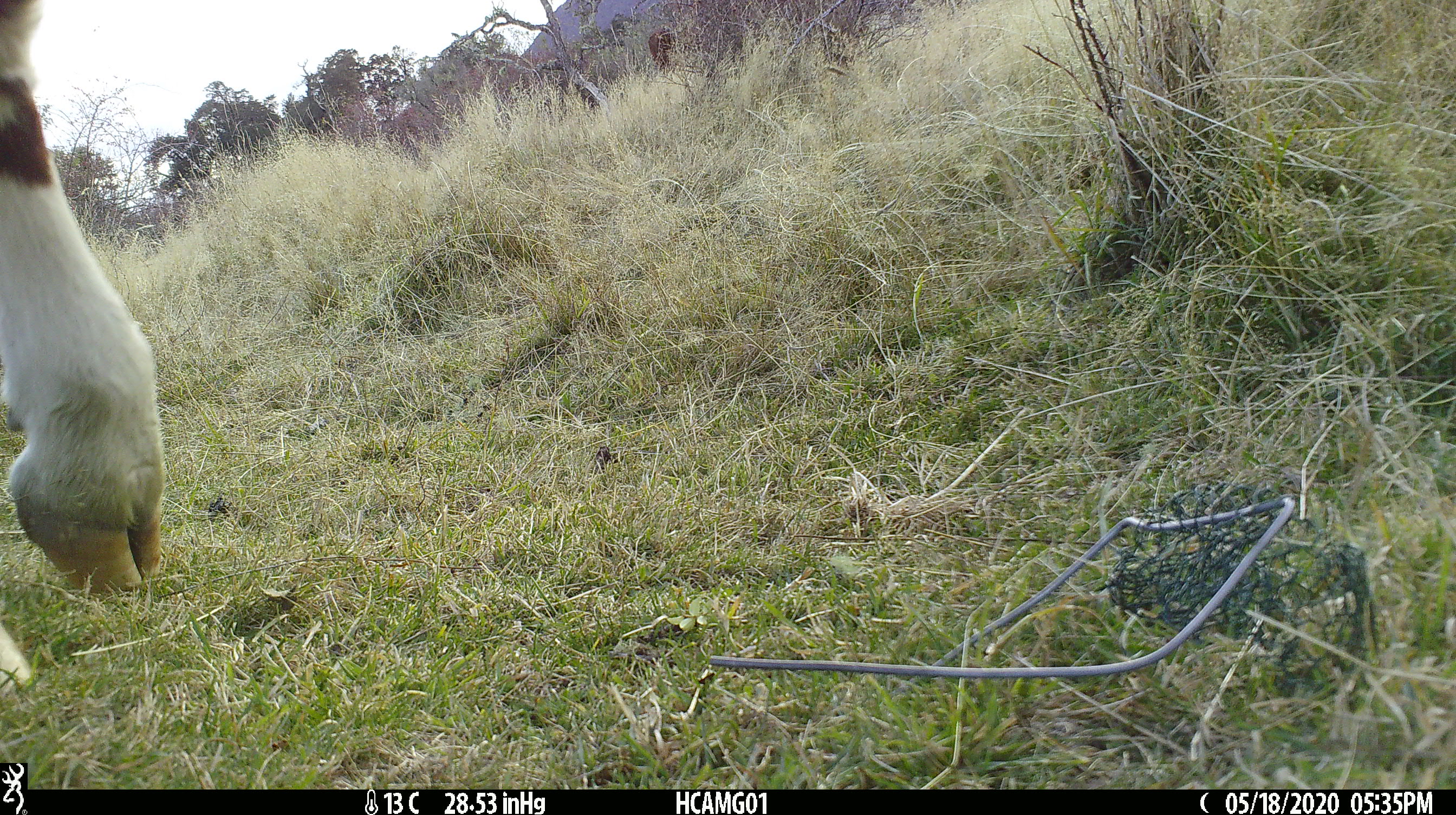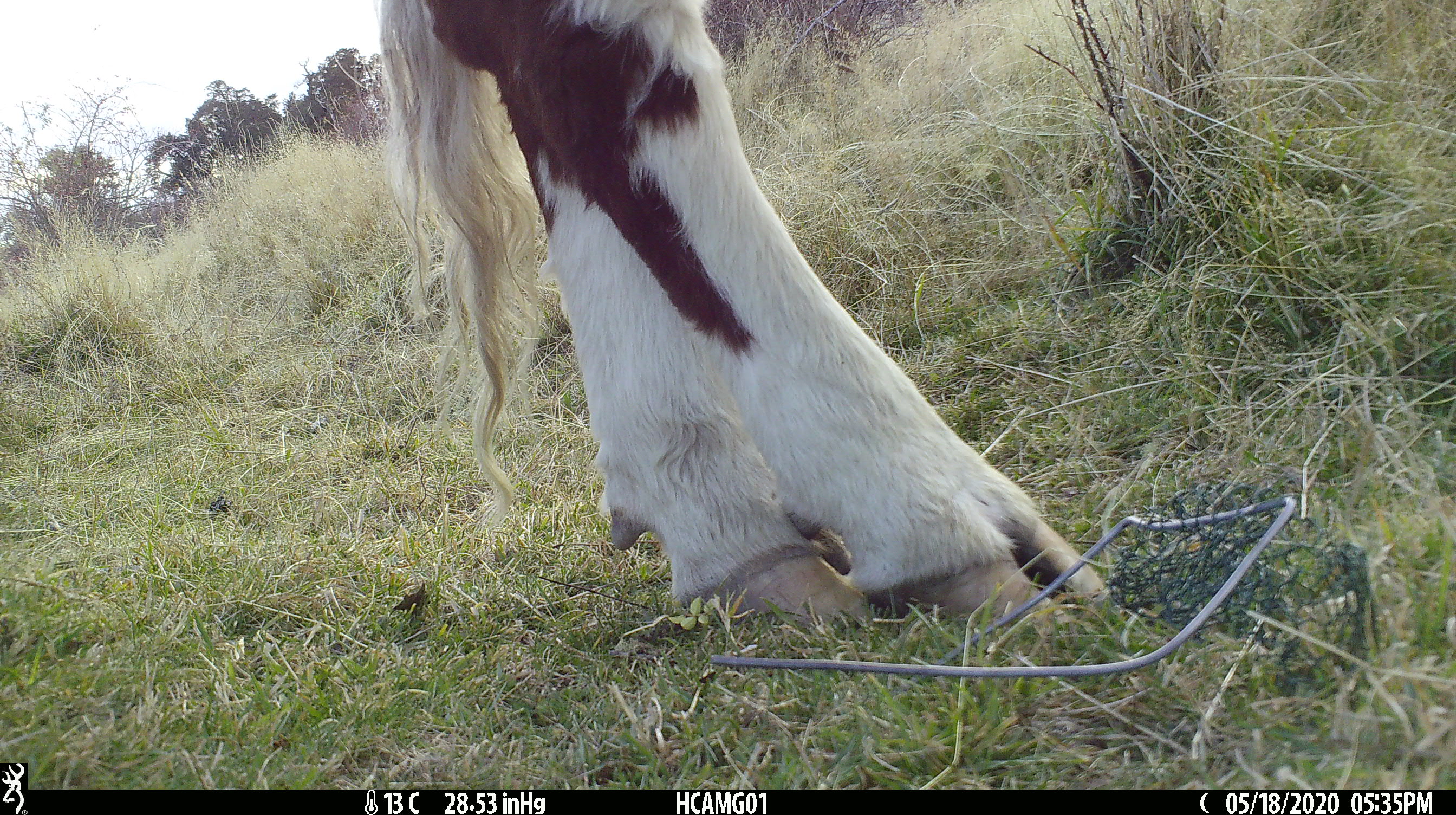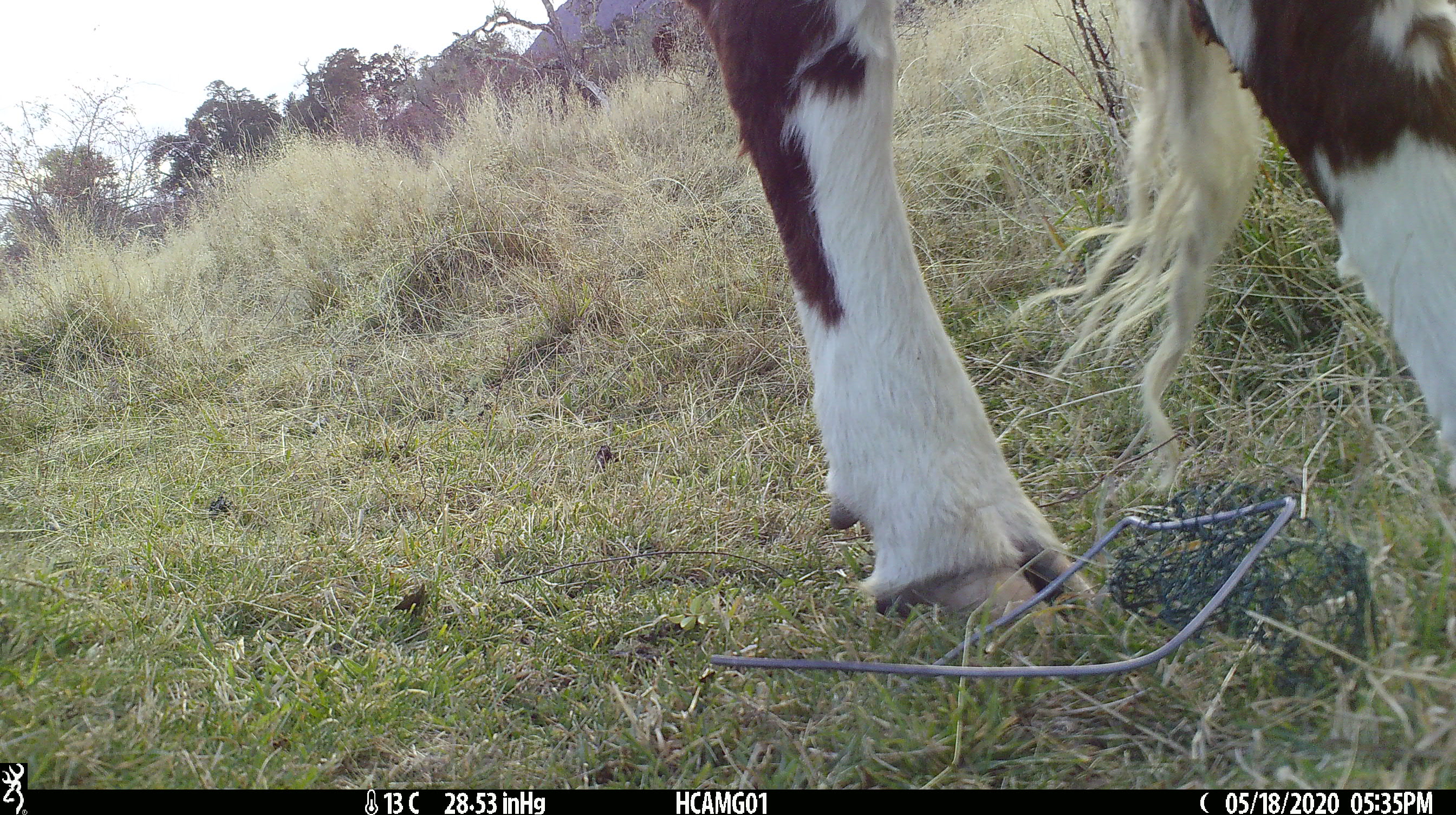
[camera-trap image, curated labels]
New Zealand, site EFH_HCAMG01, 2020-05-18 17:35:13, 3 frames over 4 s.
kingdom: Animalia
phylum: Chordata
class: Mammalia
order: Artiodactyla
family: Bovidae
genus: Bos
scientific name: Bos taurus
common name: domestic cow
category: cow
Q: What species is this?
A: Cow (domestic cow) (Bos taurus).